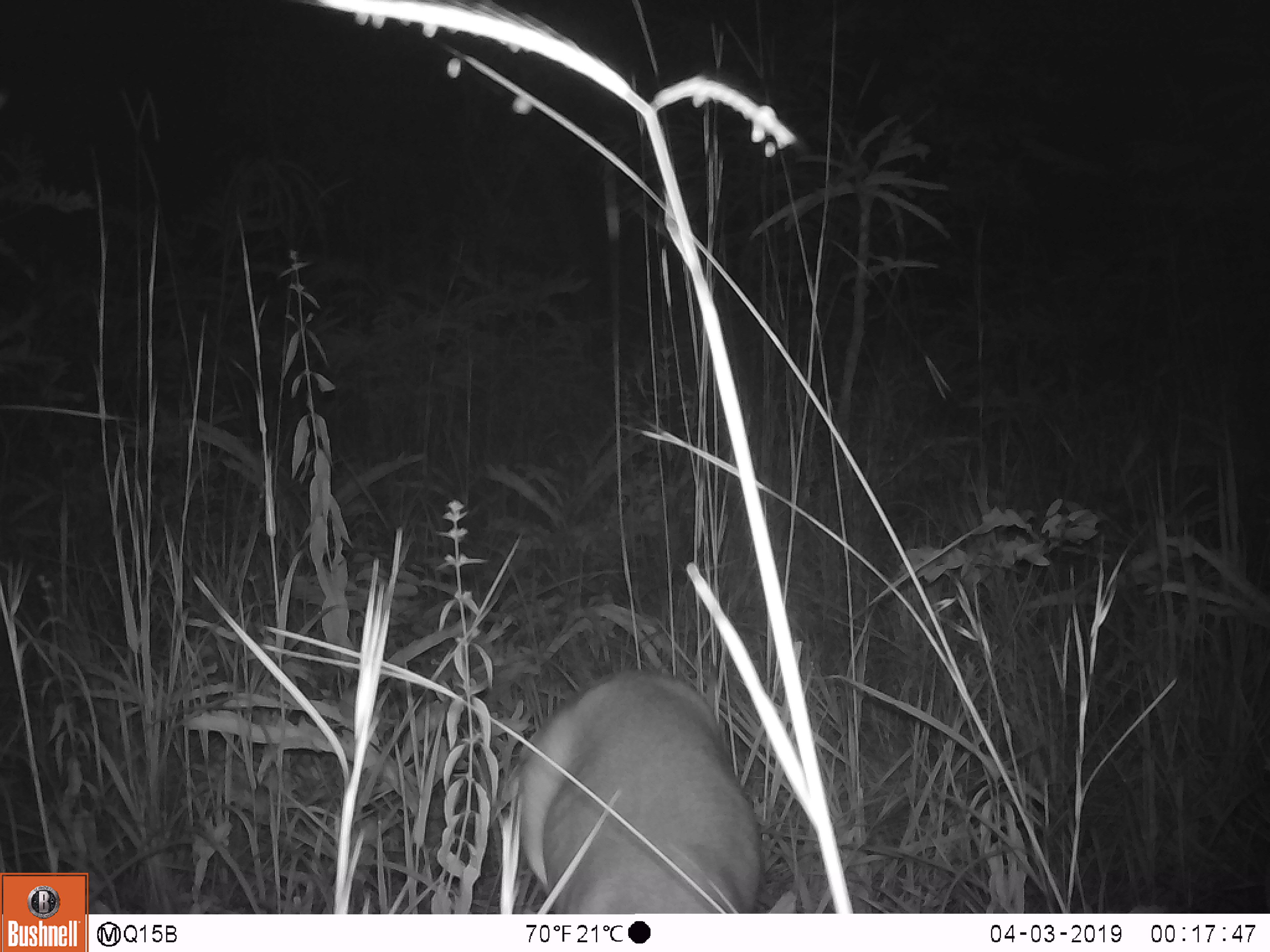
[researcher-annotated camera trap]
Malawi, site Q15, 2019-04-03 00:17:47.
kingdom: Animalia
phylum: Chordata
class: Mammalia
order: Artiodactyla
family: Bovidae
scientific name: Antilopinae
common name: small antelope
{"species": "small antelope (Antilopinae)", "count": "1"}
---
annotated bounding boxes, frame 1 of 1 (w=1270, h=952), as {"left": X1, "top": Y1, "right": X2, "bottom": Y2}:
small antelope: {"left": 486, "top": 666, "right": 777, "bottom": 911}